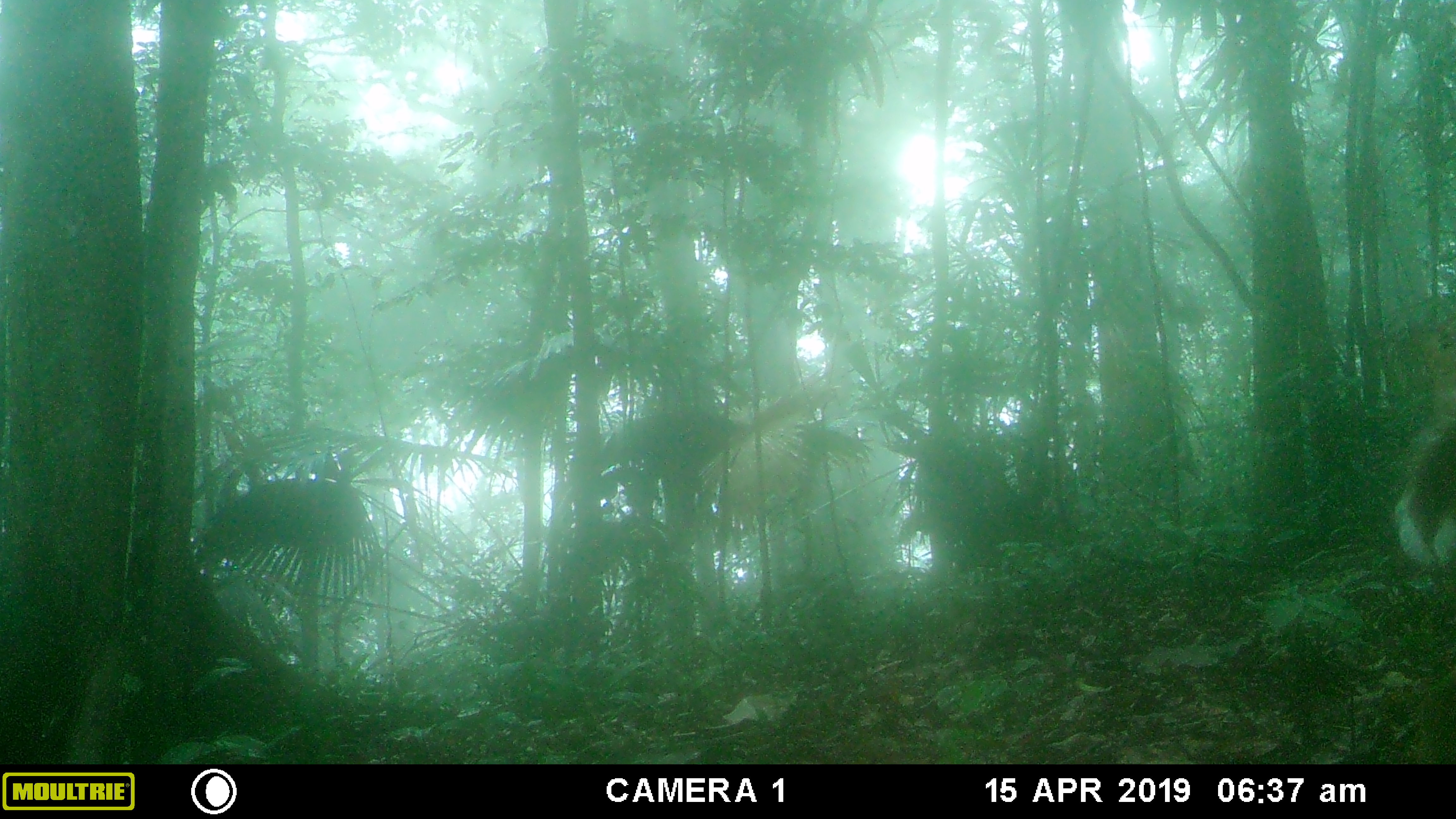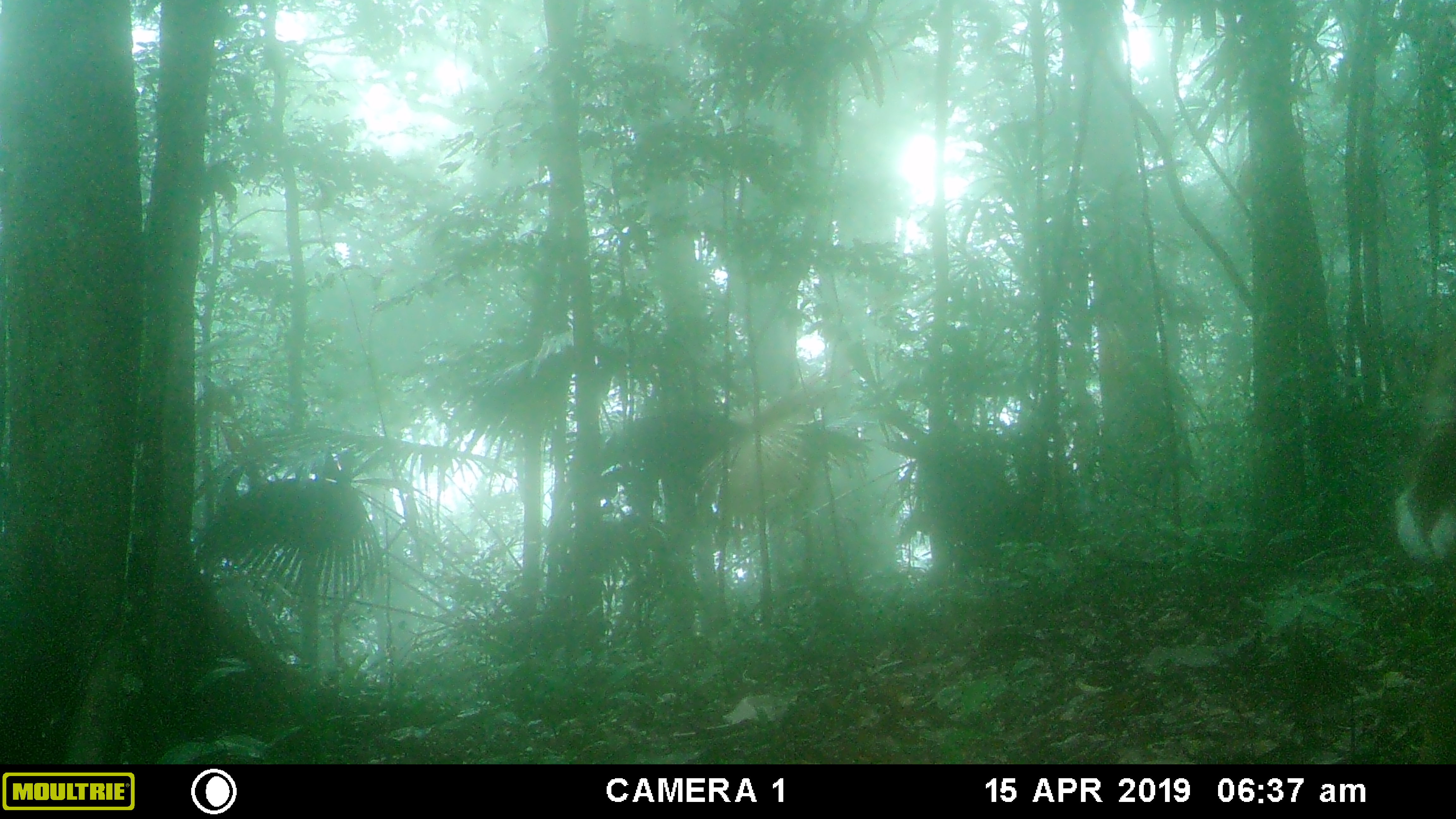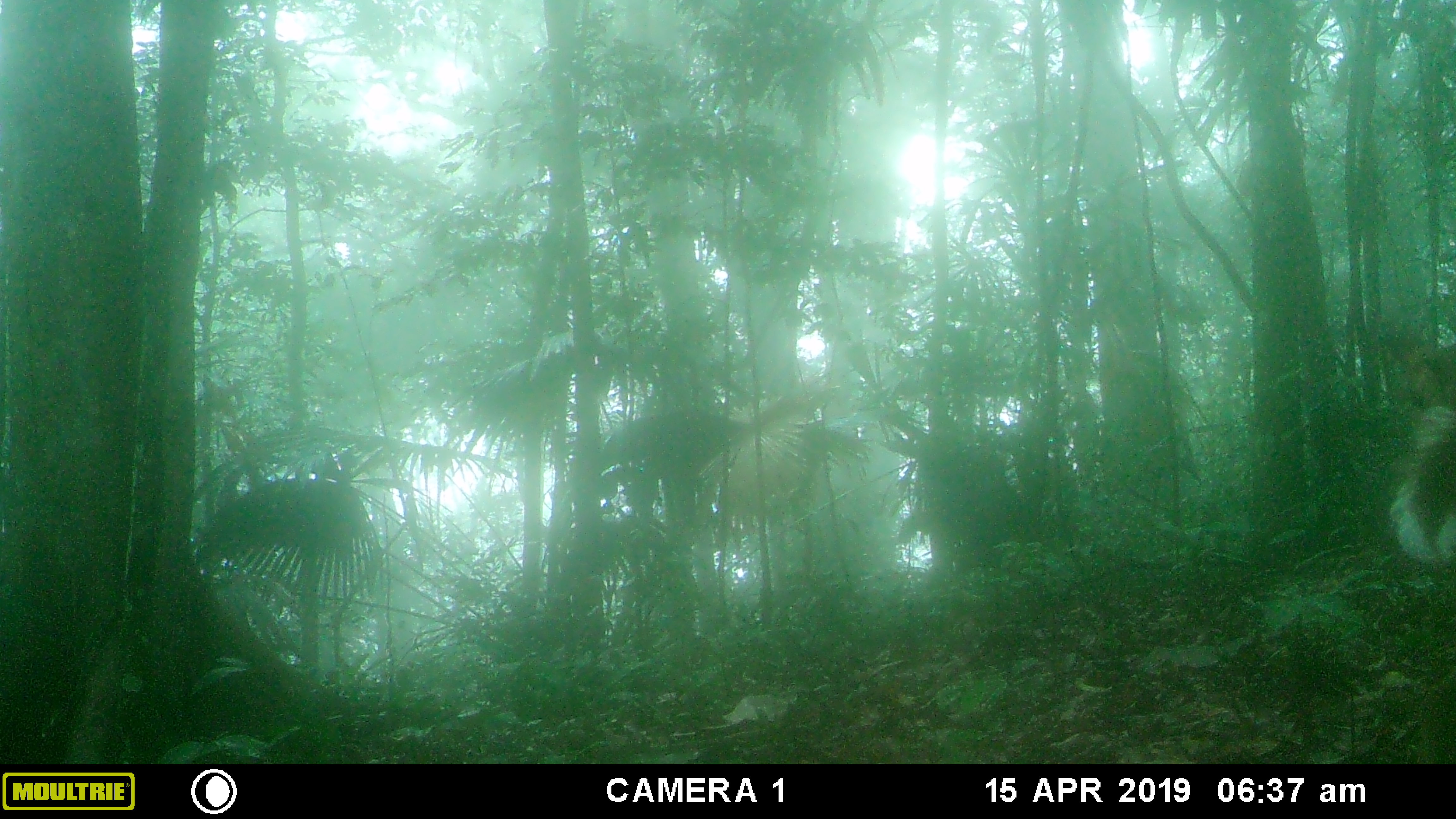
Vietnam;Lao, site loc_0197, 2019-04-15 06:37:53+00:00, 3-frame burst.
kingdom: Animalia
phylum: Chordata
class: Mammalia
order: Artiodactyla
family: Cervidae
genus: Muntiacus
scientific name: Muntiacus vuquangensis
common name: large-antlered muntjac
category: large antlered muntjac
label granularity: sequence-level